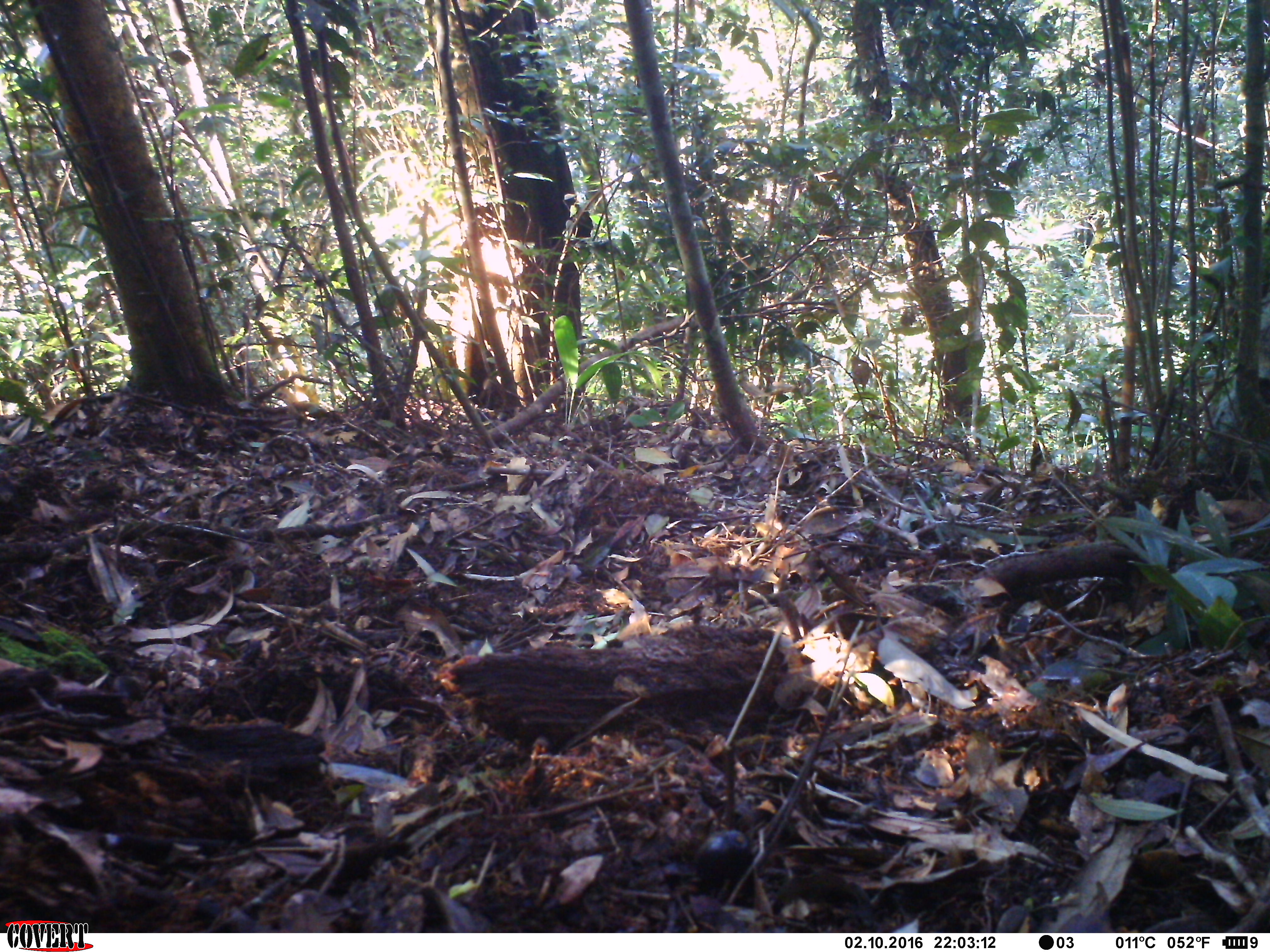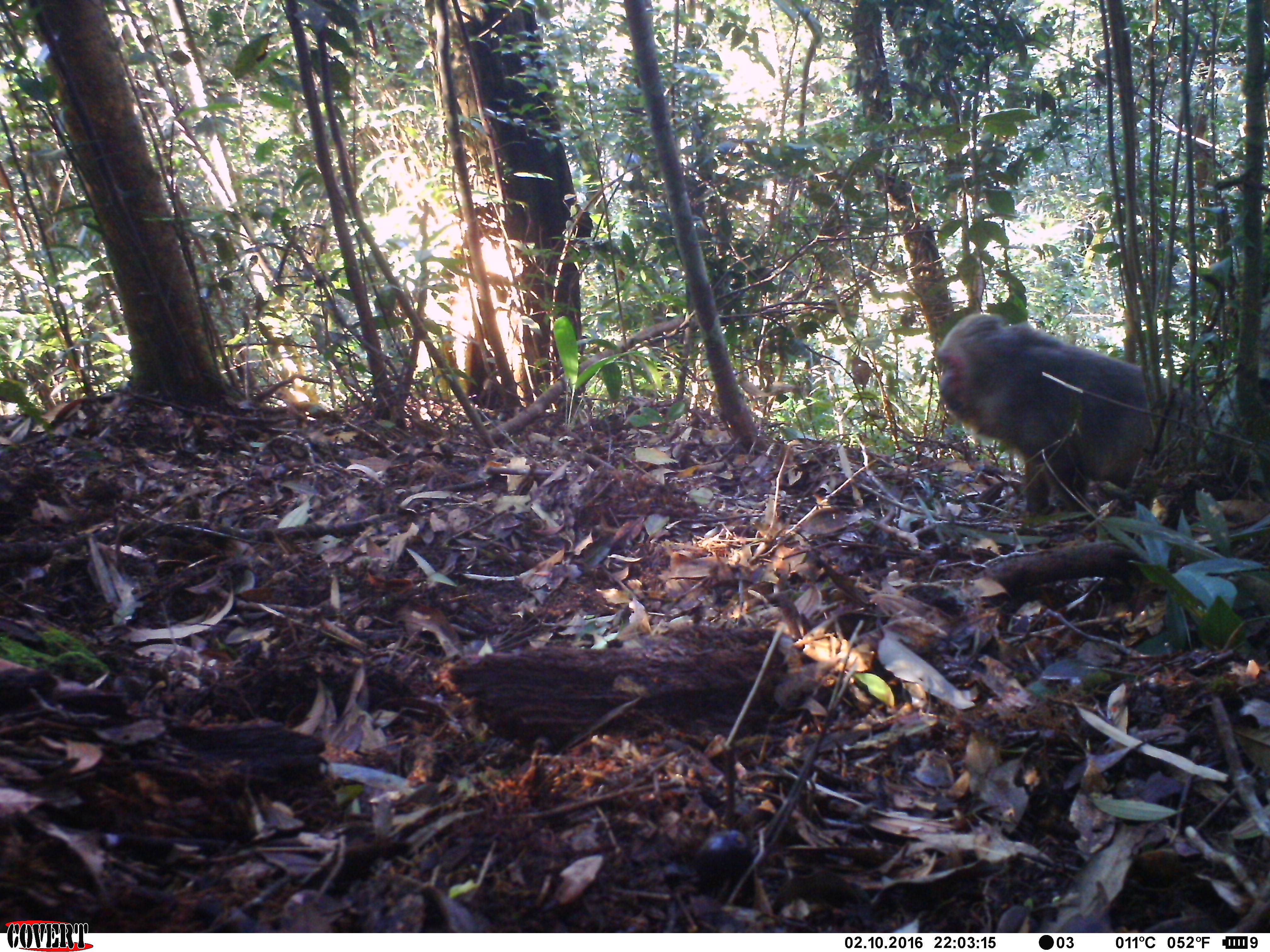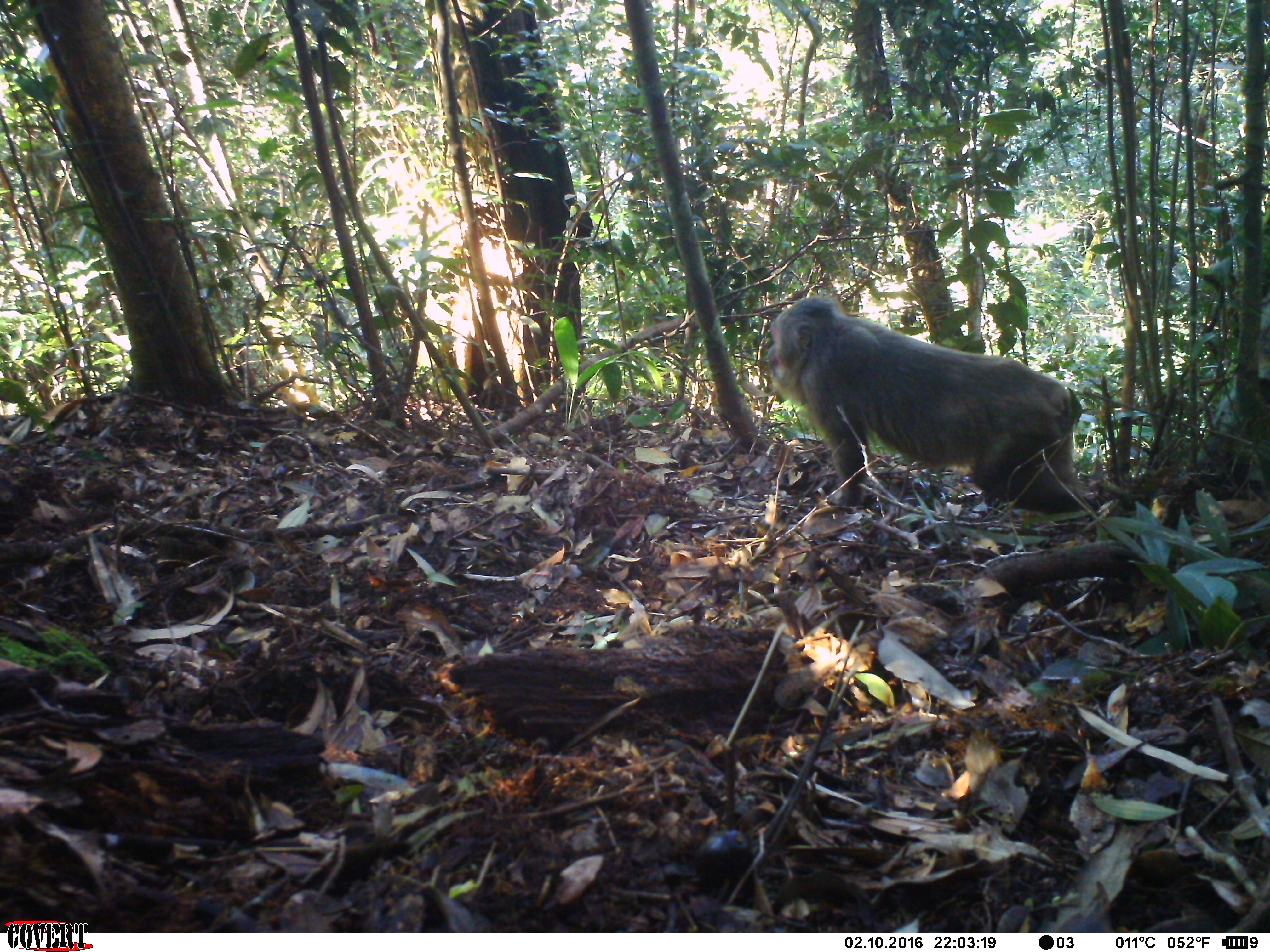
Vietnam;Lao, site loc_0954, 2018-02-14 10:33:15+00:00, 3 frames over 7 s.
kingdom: Animalia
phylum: Chordata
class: Mammalia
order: Primates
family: Cercopithecidae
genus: Macaca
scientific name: Macaca arctoides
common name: stump-tailed macaque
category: stump tailed macaque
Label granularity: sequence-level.